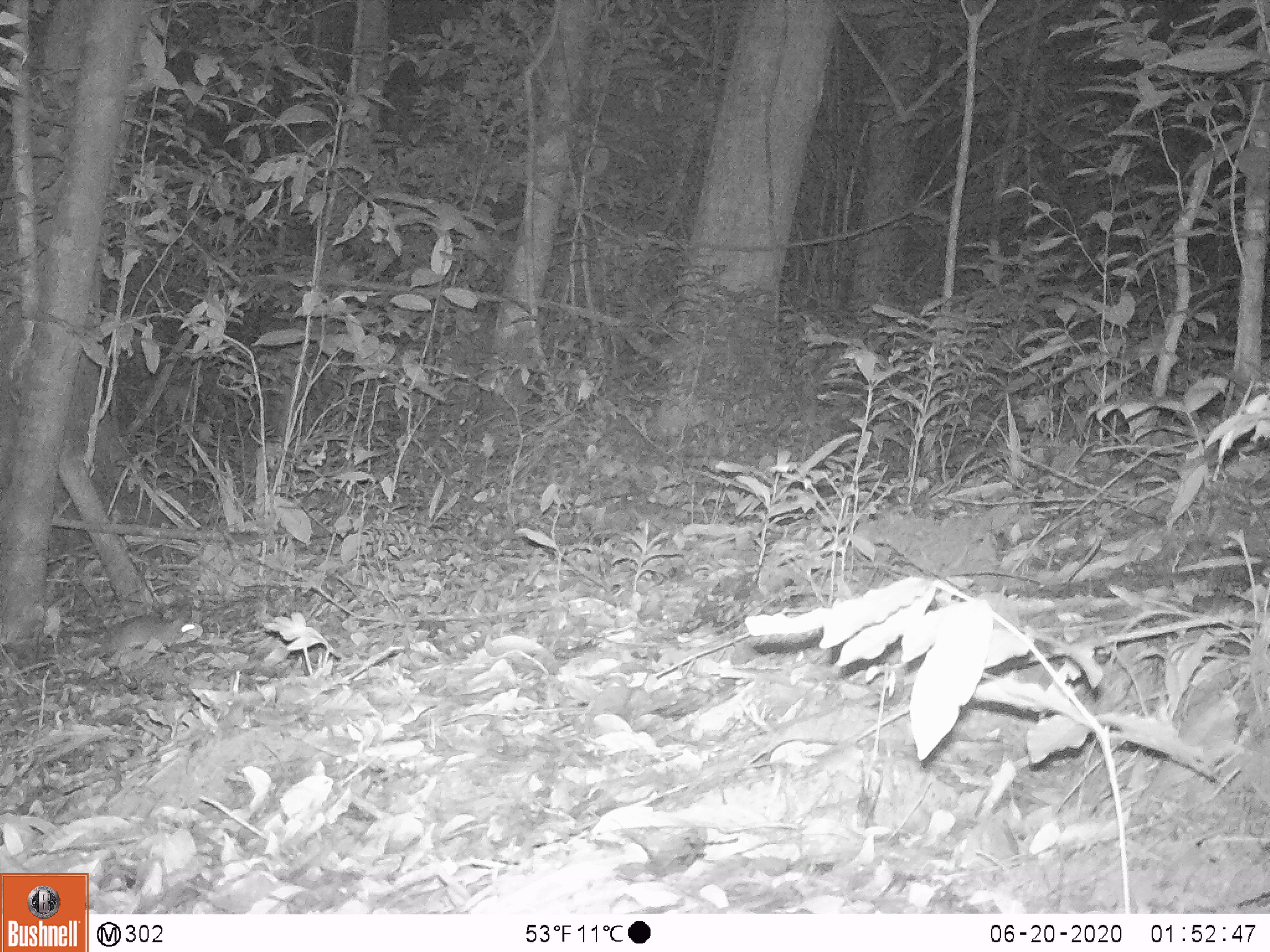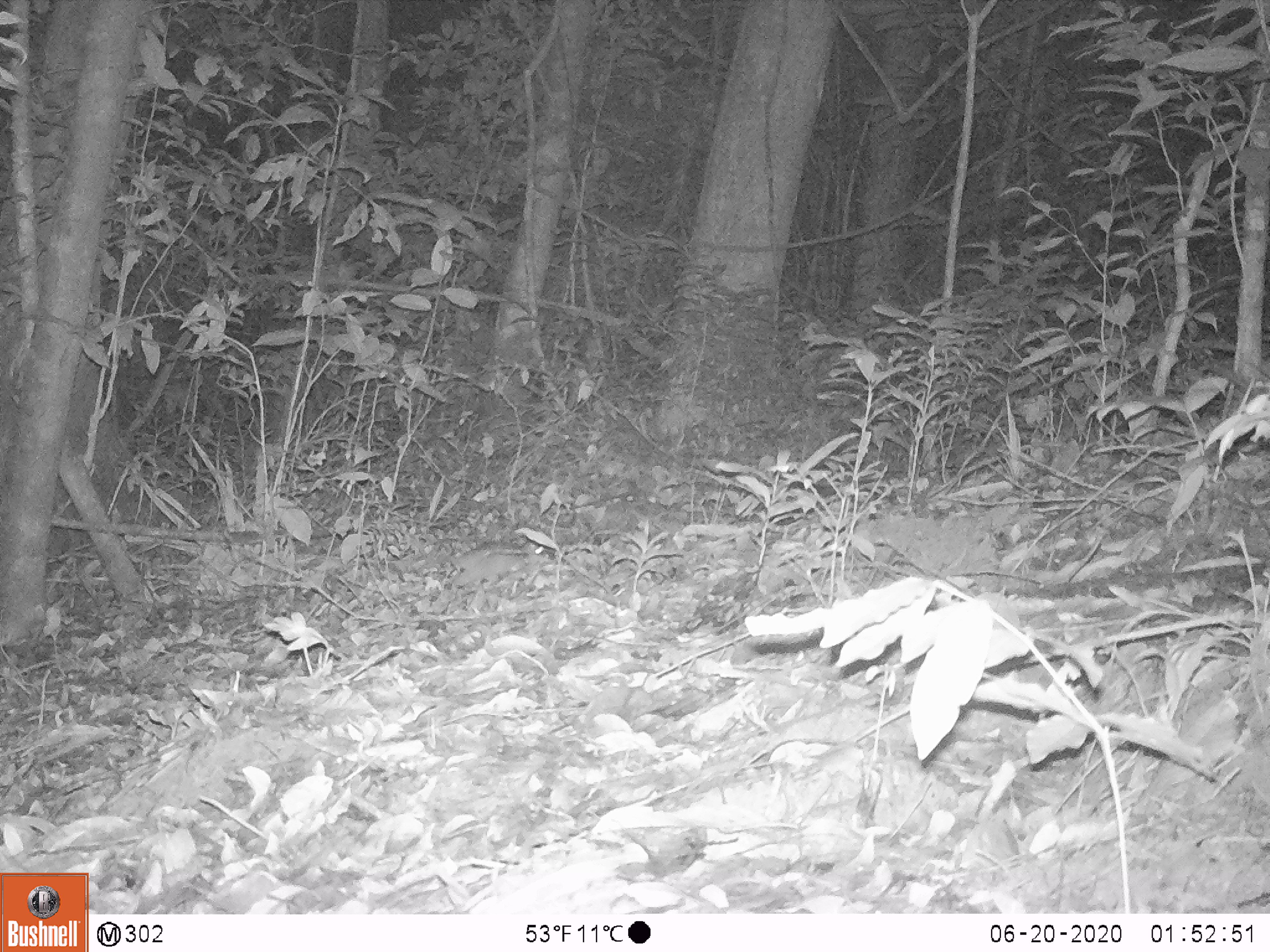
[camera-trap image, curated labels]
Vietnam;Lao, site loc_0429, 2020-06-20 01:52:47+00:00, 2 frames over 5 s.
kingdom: Animalia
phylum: Chordata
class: Mammalia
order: Rodentia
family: Muridae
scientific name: Muridae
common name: old-world mice and rats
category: unidentified murid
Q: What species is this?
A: Unidentified murid (old-world mice and rats) (Muridae).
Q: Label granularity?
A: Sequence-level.